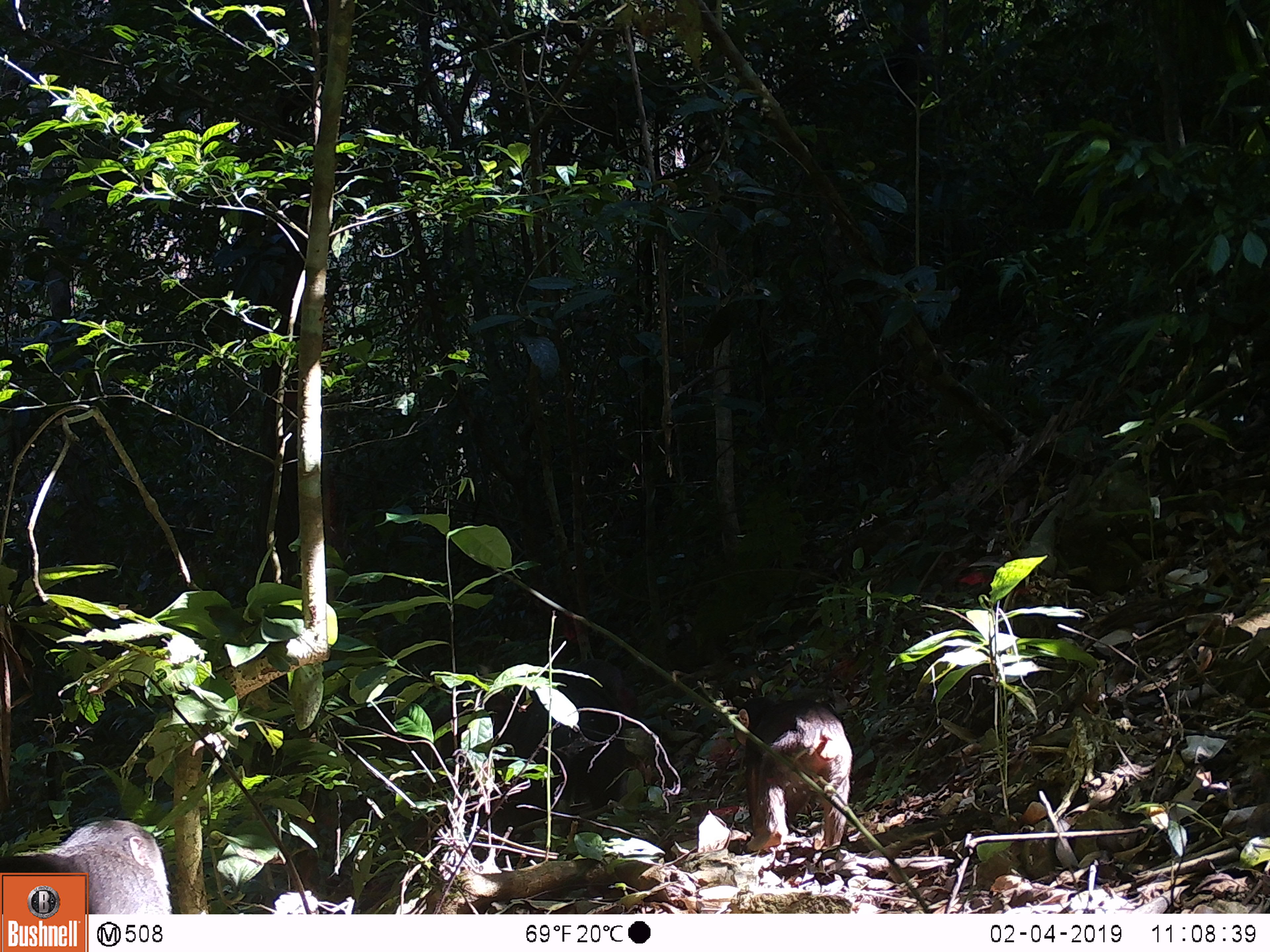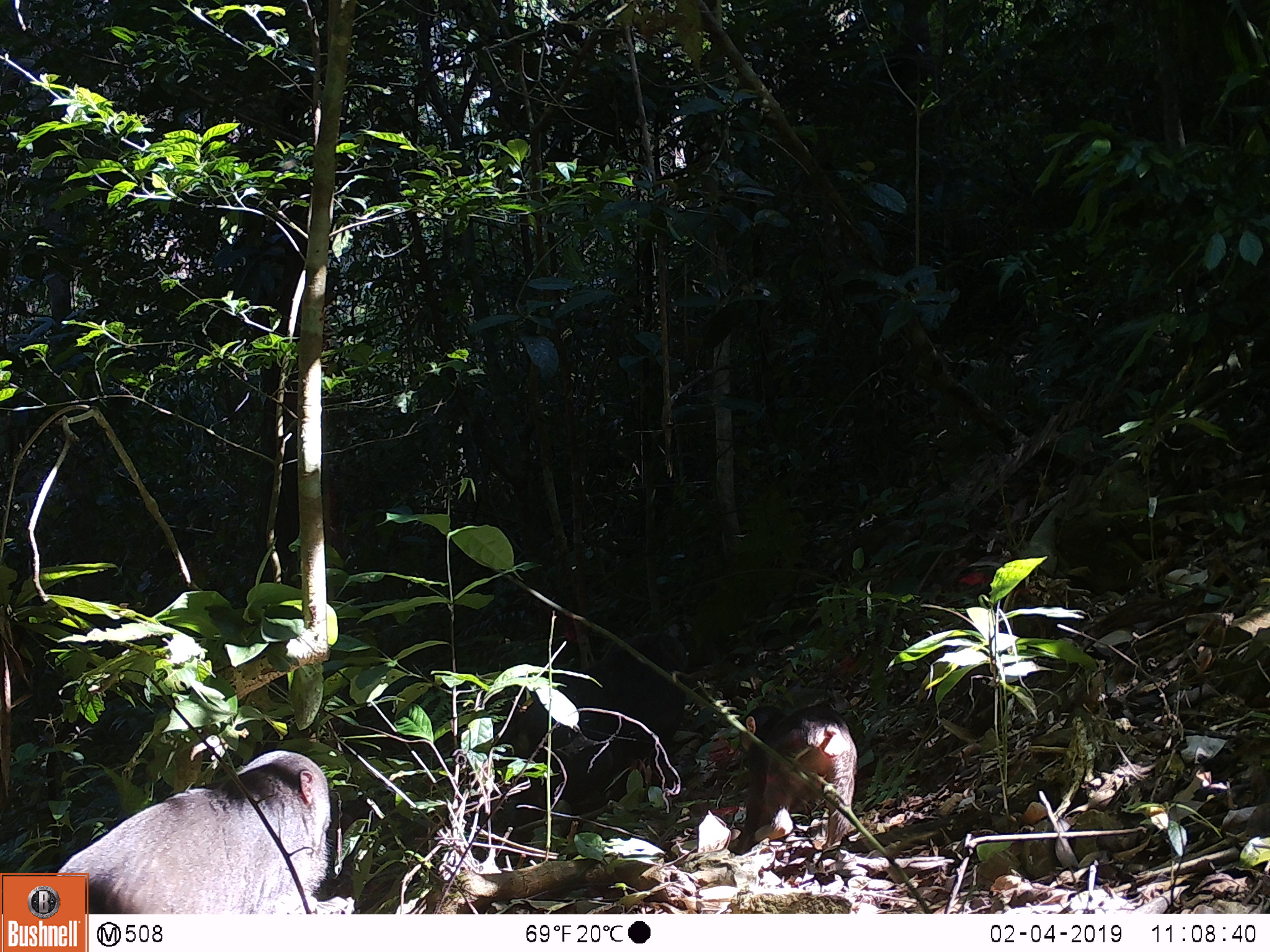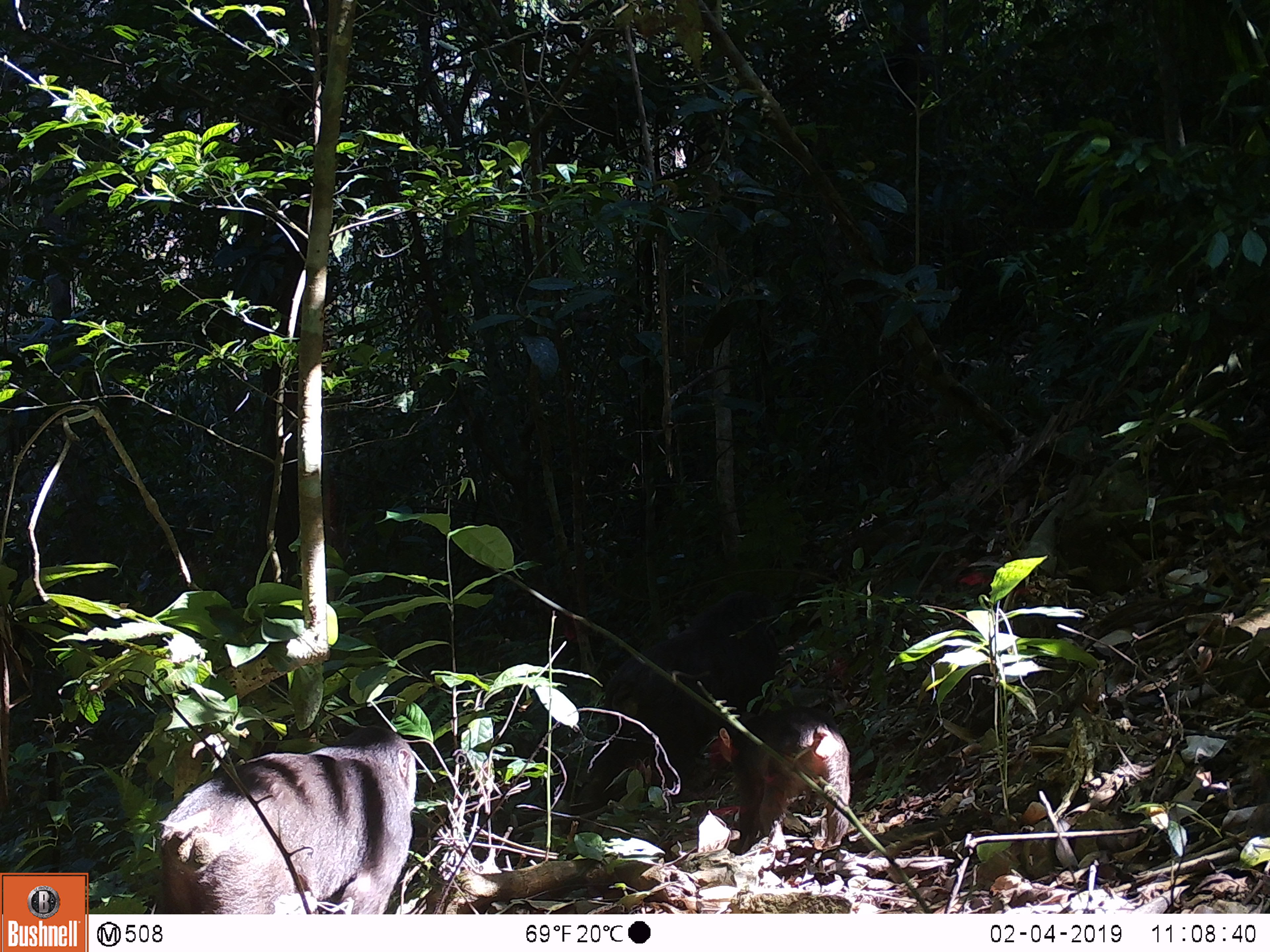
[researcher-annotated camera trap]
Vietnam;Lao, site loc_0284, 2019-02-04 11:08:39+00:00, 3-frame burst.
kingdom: Animalia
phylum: Chordata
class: Mammalia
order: Primates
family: Cercopithecidae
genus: Macaca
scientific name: Macaca arctoides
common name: stump-tailed macaque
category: stump tailed macaque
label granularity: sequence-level